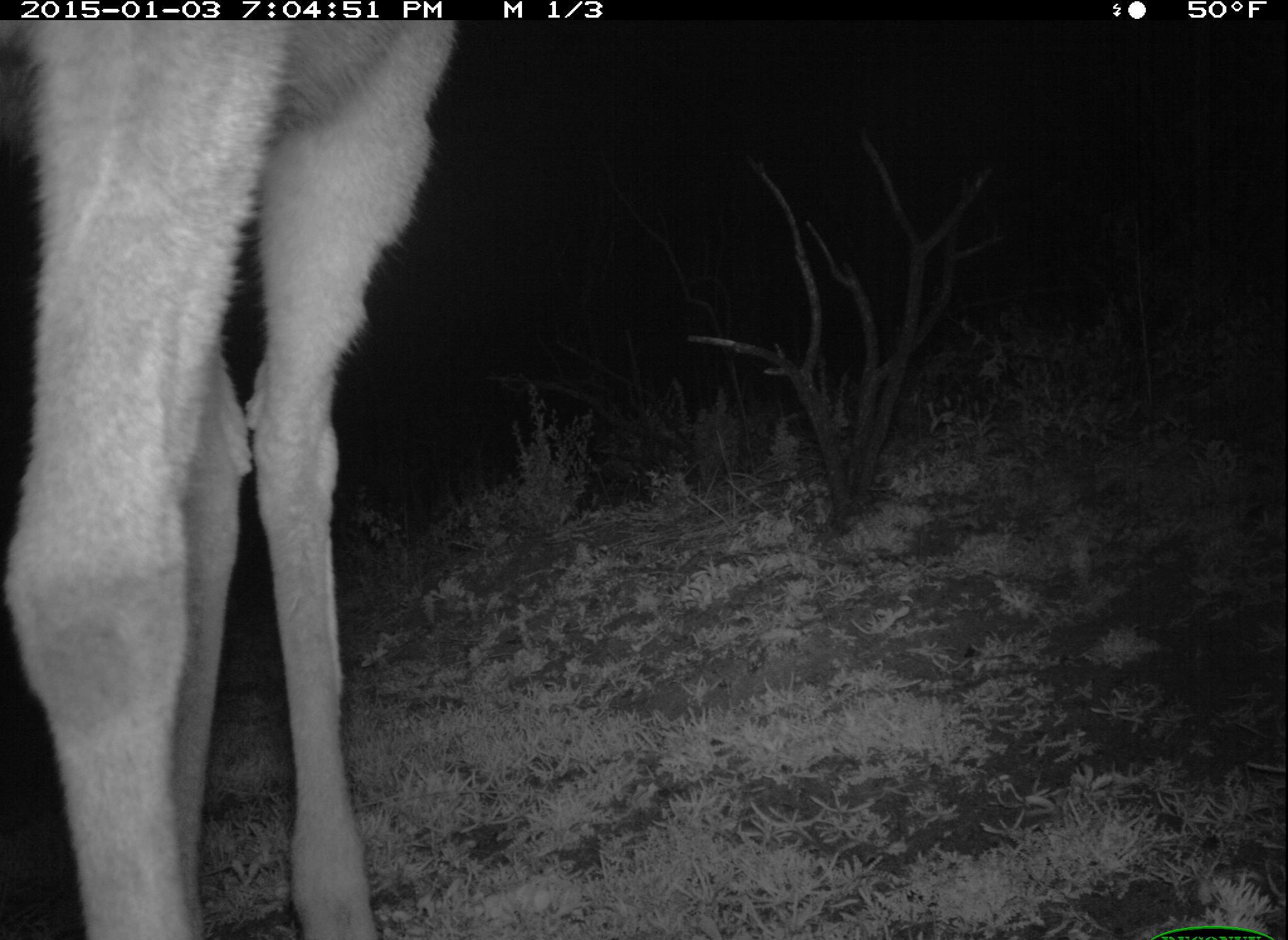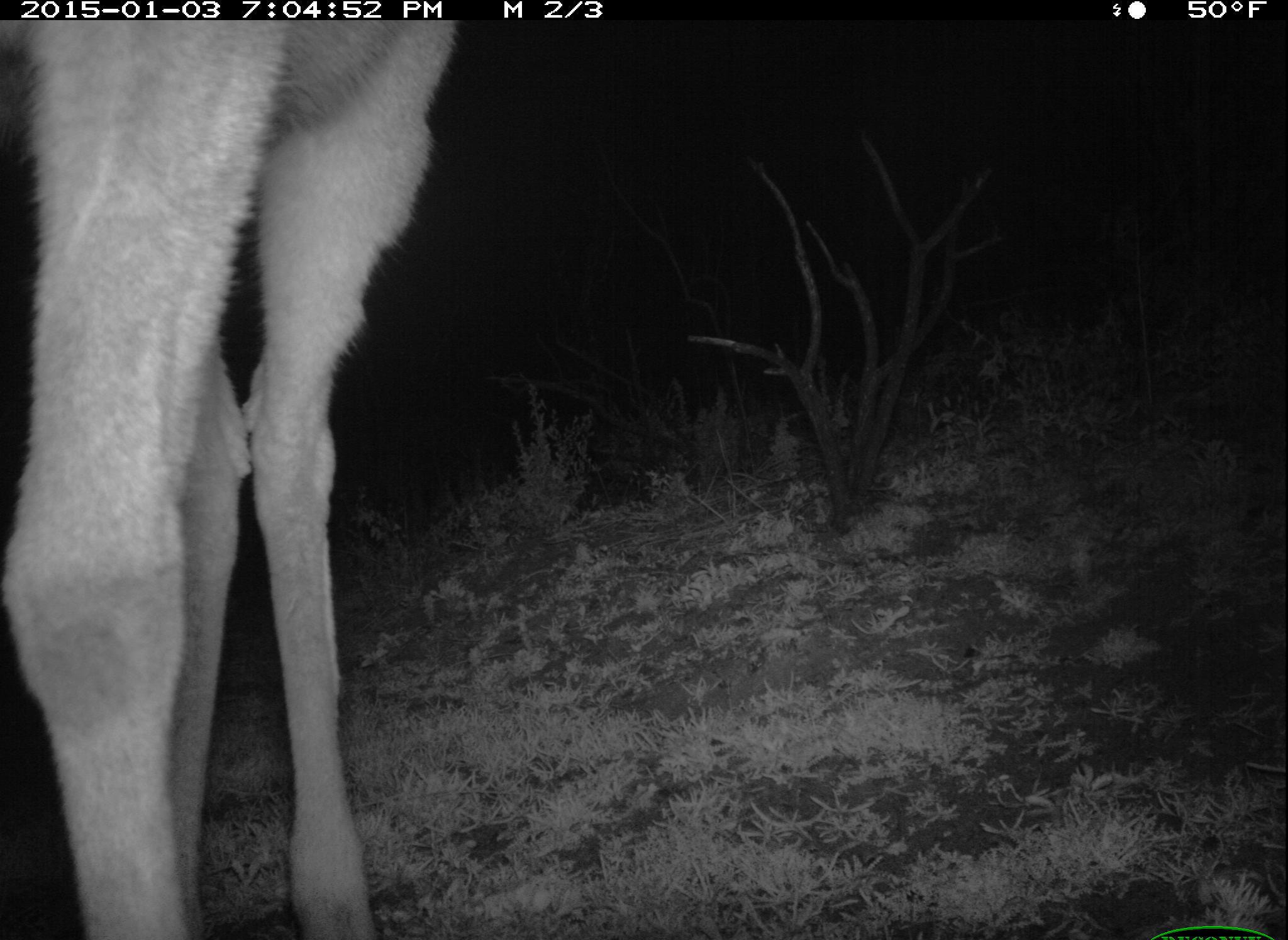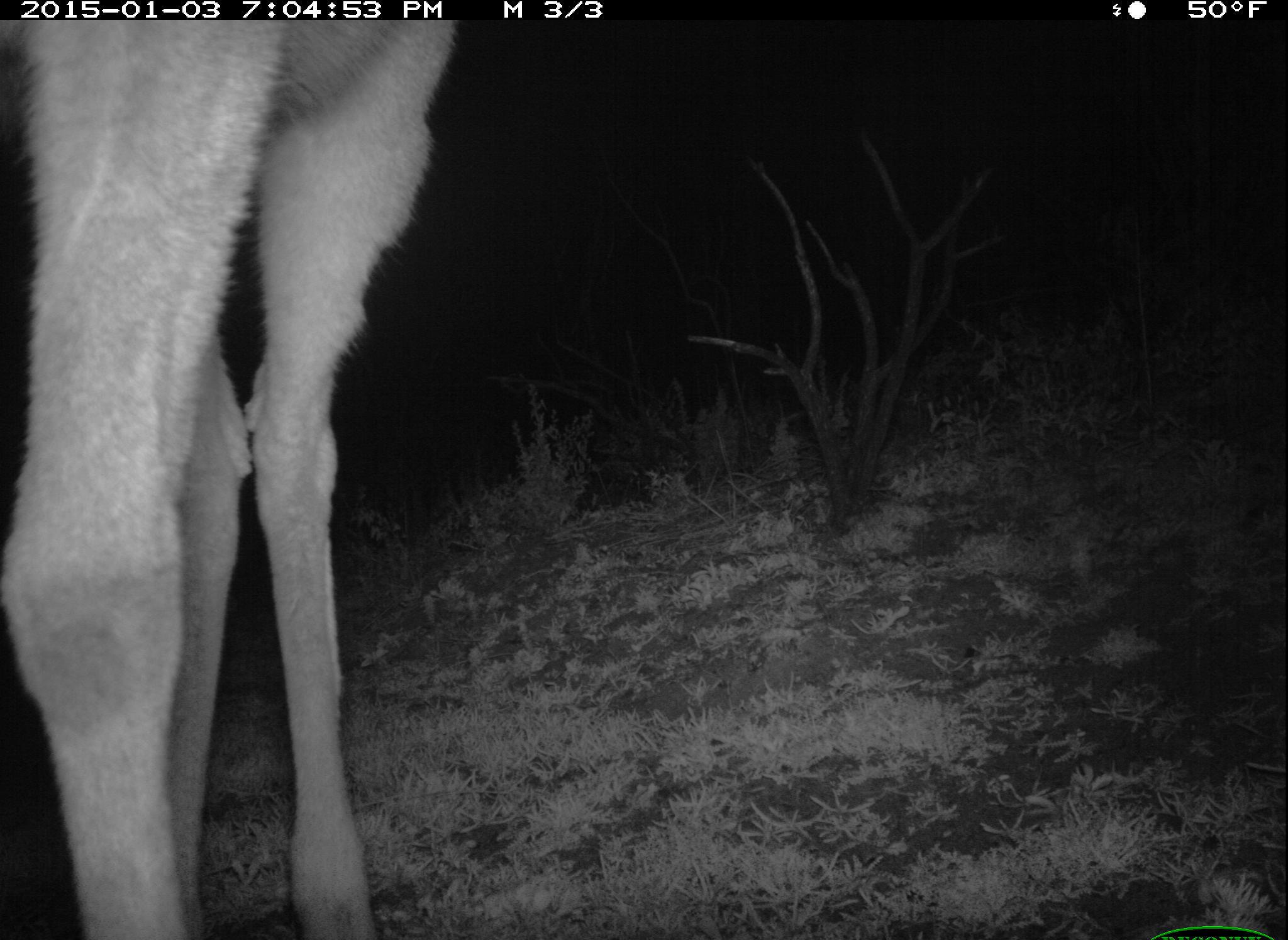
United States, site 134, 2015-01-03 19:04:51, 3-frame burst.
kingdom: Animalia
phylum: Chordata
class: Mammalia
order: Artiodactyla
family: Cervidae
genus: Odocoileus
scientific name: Odocoileus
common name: deer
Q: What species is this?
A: Deer (Odocoileus).